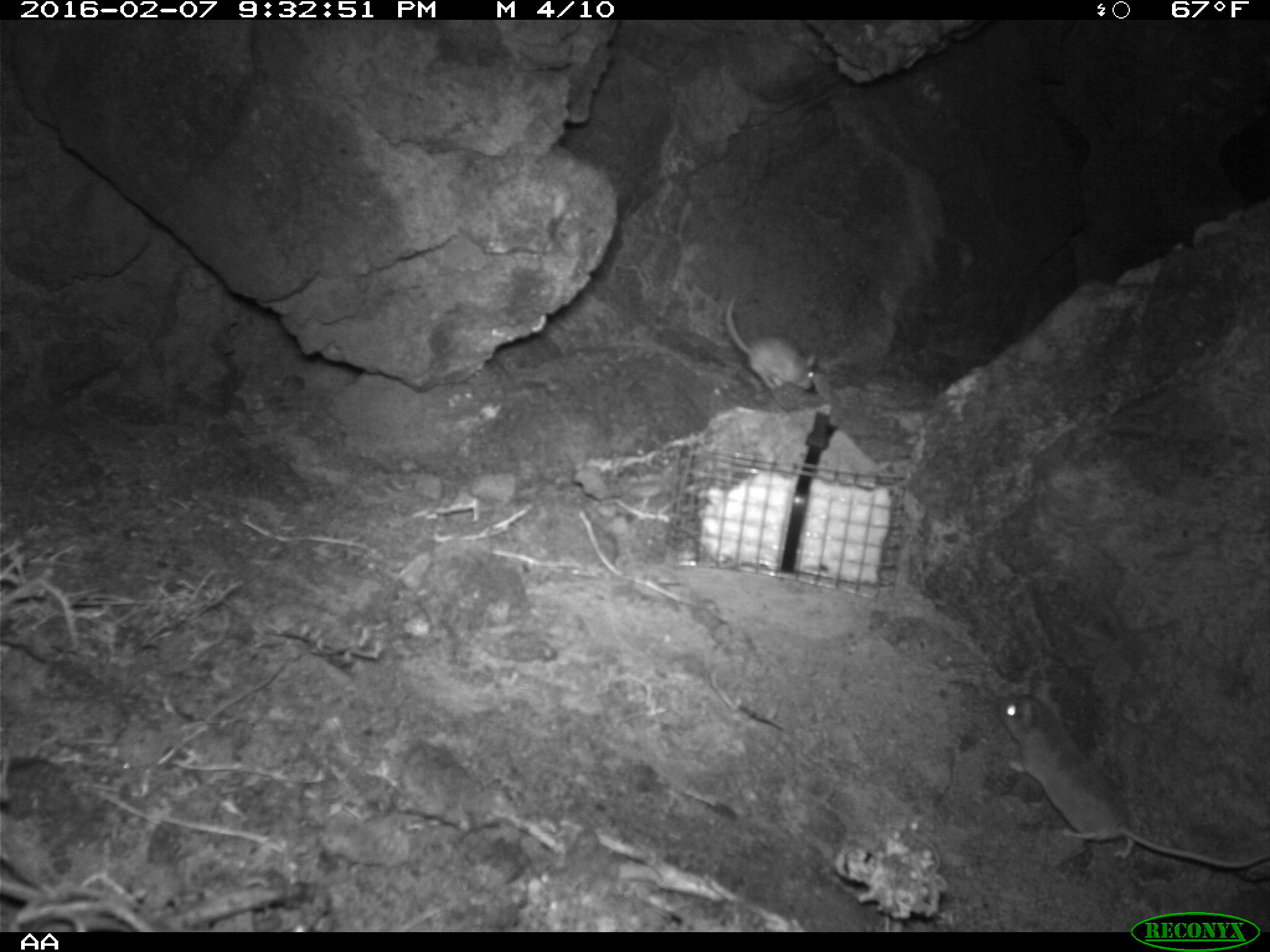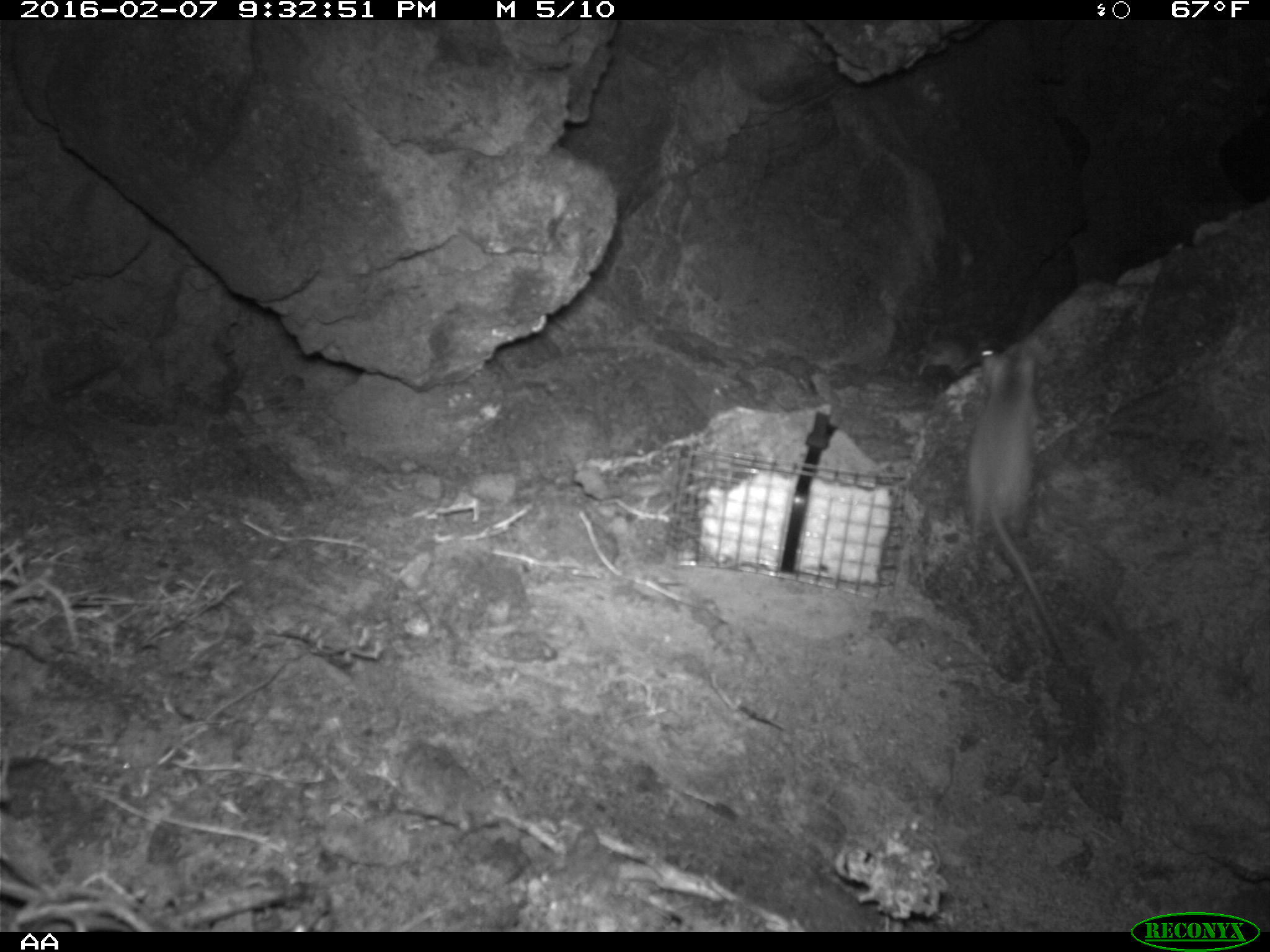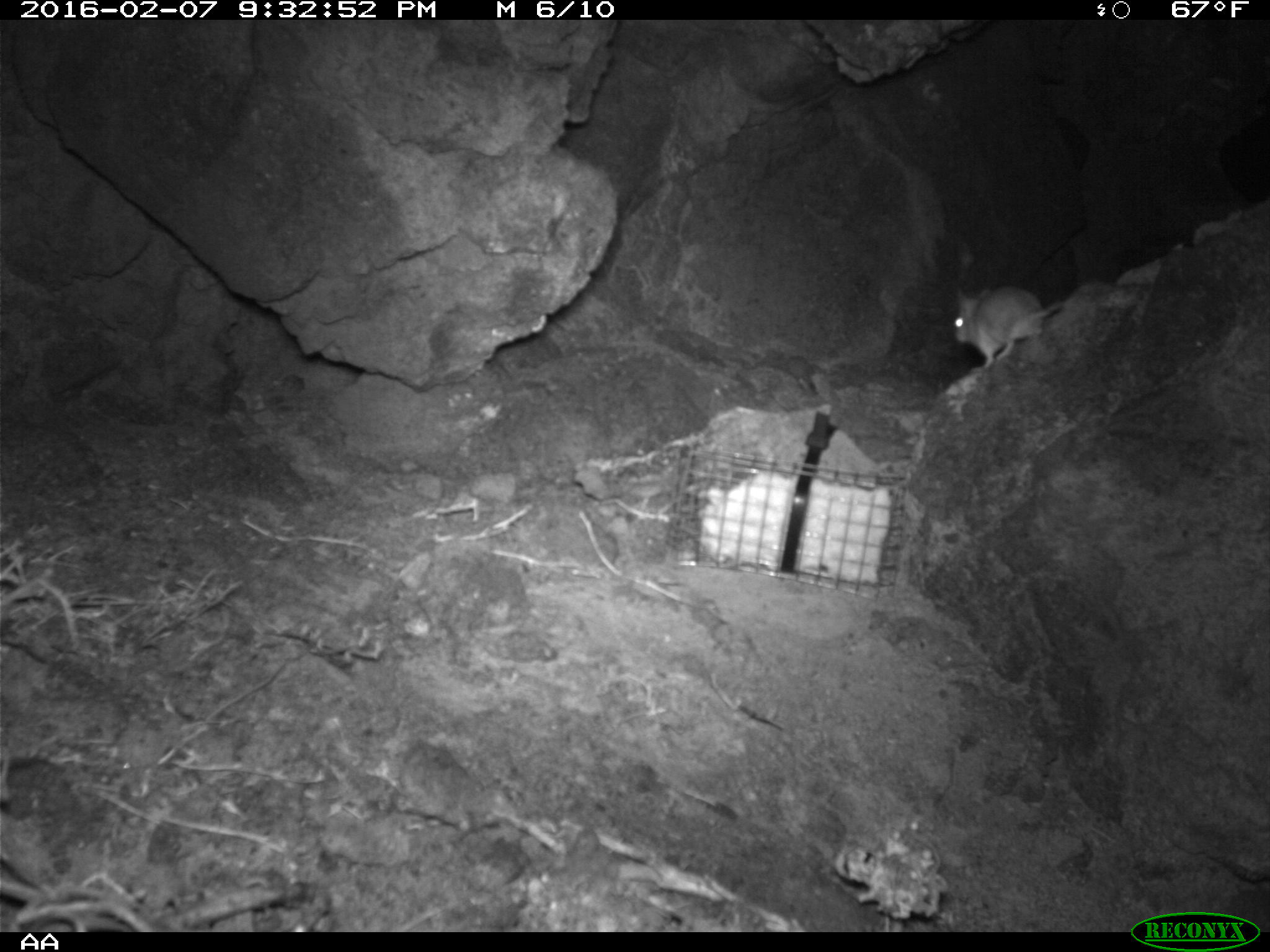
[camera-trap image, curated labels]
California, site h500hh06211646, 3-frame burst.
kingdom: Animalia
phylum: Chordata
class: Mammalia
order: Rodentia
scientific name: Rodentia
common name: rodent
Rodent (Rodentia).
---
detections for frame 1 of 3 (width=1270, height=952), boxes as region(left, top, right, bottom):
rodent: region(997, 691, 1269, 870); region(724, 295, 817, 392)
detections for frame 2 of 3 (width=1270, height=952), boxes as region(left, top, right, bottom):
rodent: region(970, 342, 1075, 666)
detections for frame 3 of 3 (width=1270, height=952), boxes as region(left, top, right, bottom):
rodent: region(952, 284, 1067, 369)